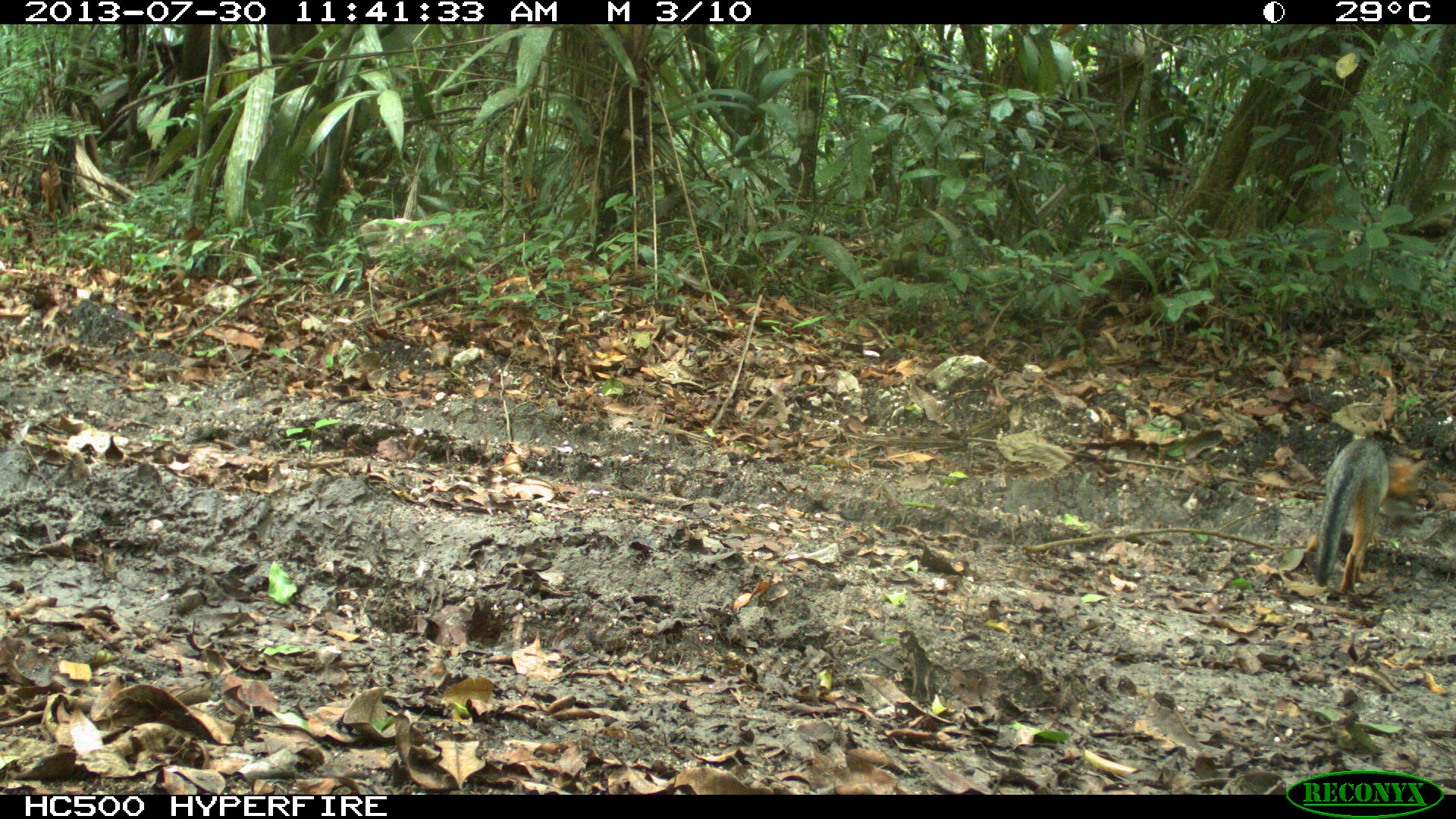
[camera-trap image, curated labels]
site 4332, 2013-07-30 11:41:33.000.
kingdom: Animalia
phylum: Chordata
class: Mammalia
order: Carnivora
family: Canidae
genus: Urocyon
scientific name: Urocyon cinereoargenteus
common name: gray fox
Urocyon cinereoargenteus (gray fox), count 1.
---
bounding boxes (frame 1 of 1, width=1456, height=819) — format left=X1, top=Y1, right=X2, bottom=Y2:
urocyon cinereoargenteus: left=1313, top=438, right=1427, bottom=596